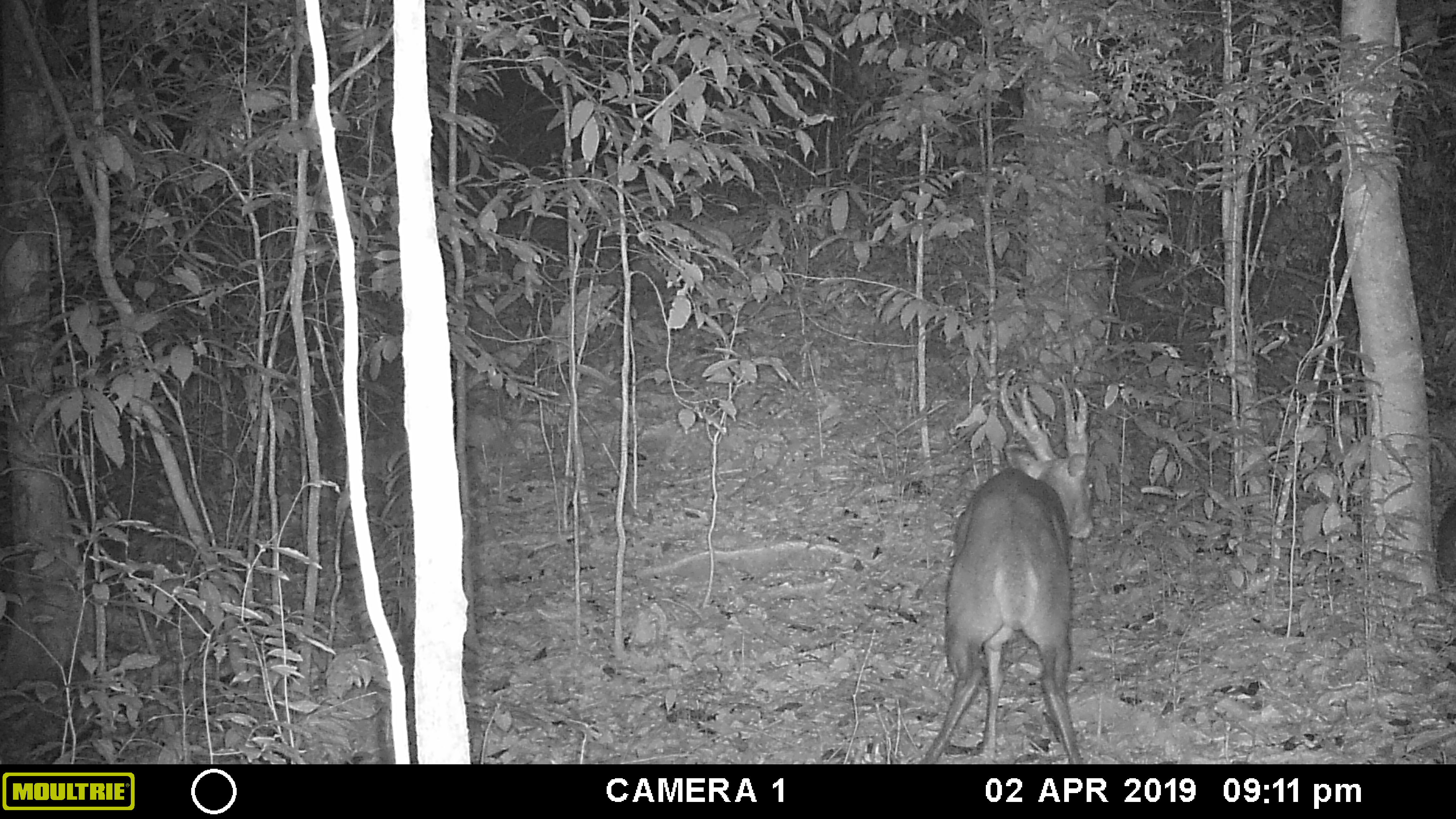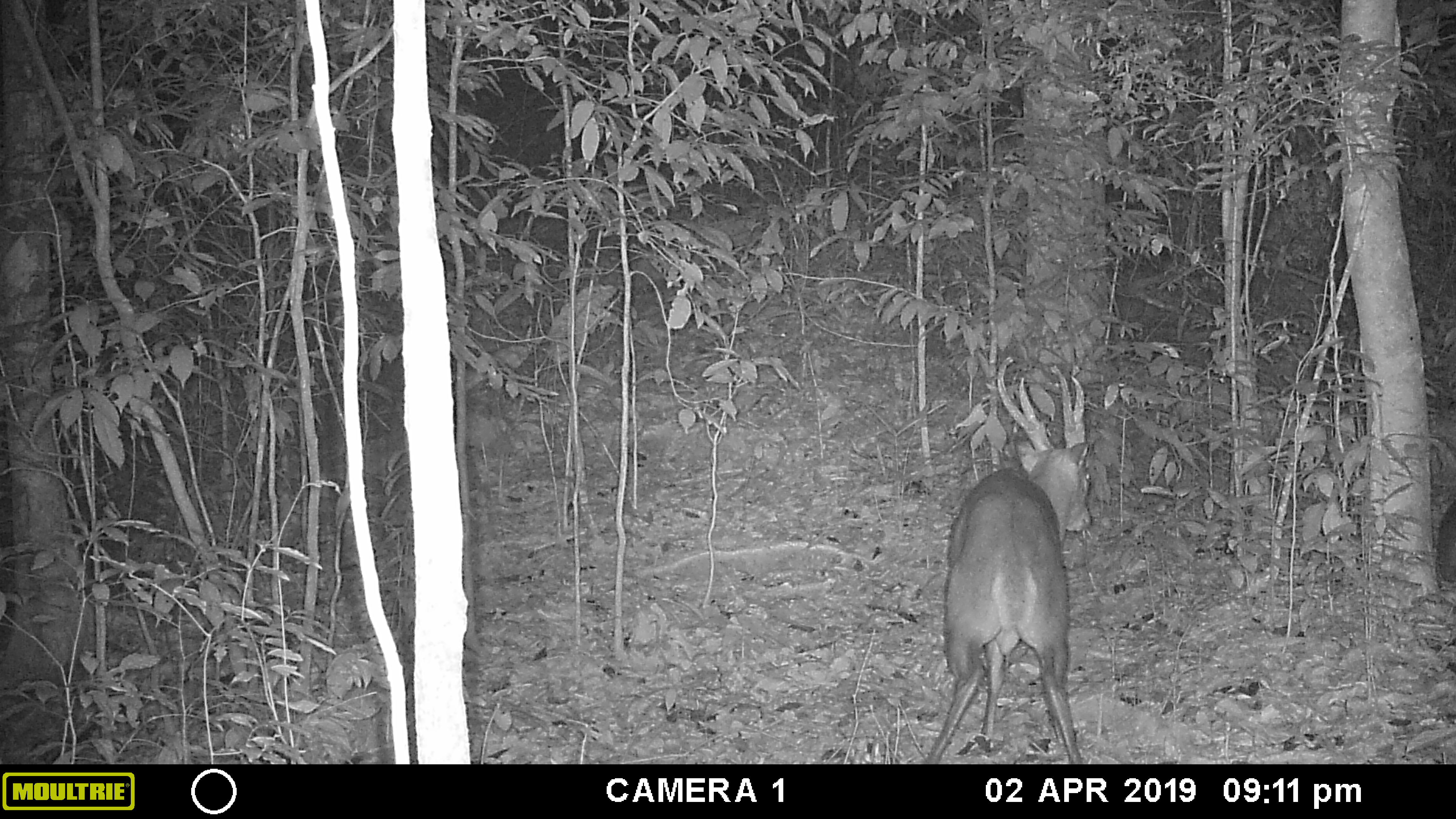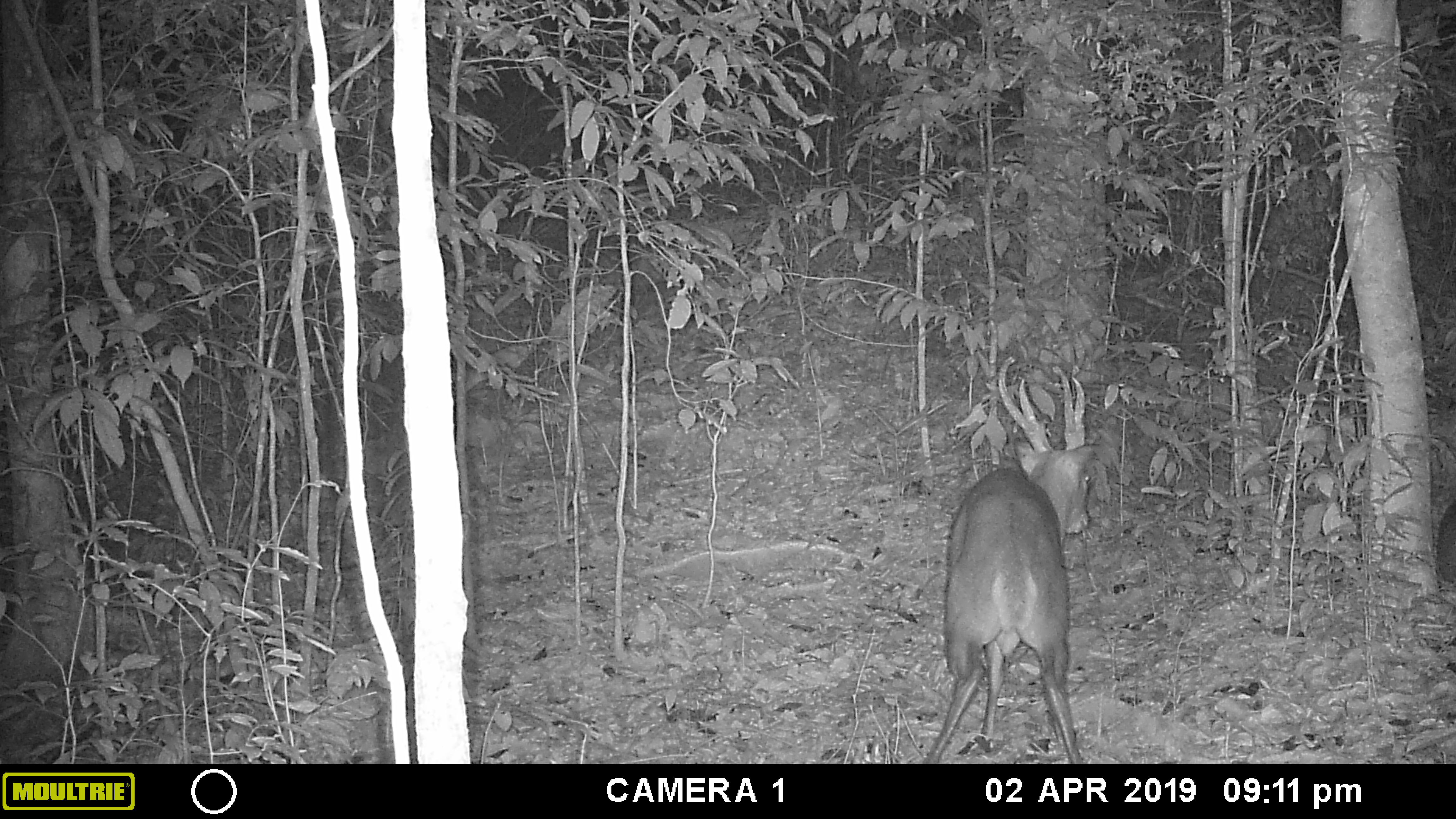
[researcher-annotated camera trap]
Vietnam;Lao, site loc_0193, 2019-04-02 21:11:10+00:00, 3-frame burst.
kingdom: Animalia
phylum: Chordata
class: Mammalia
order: Artiodactyla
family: Cervidae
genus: Muntiacus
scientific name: Muntiacus vuquangensis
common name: large-antlered muntjac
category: large antlered muntjac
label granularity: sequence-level